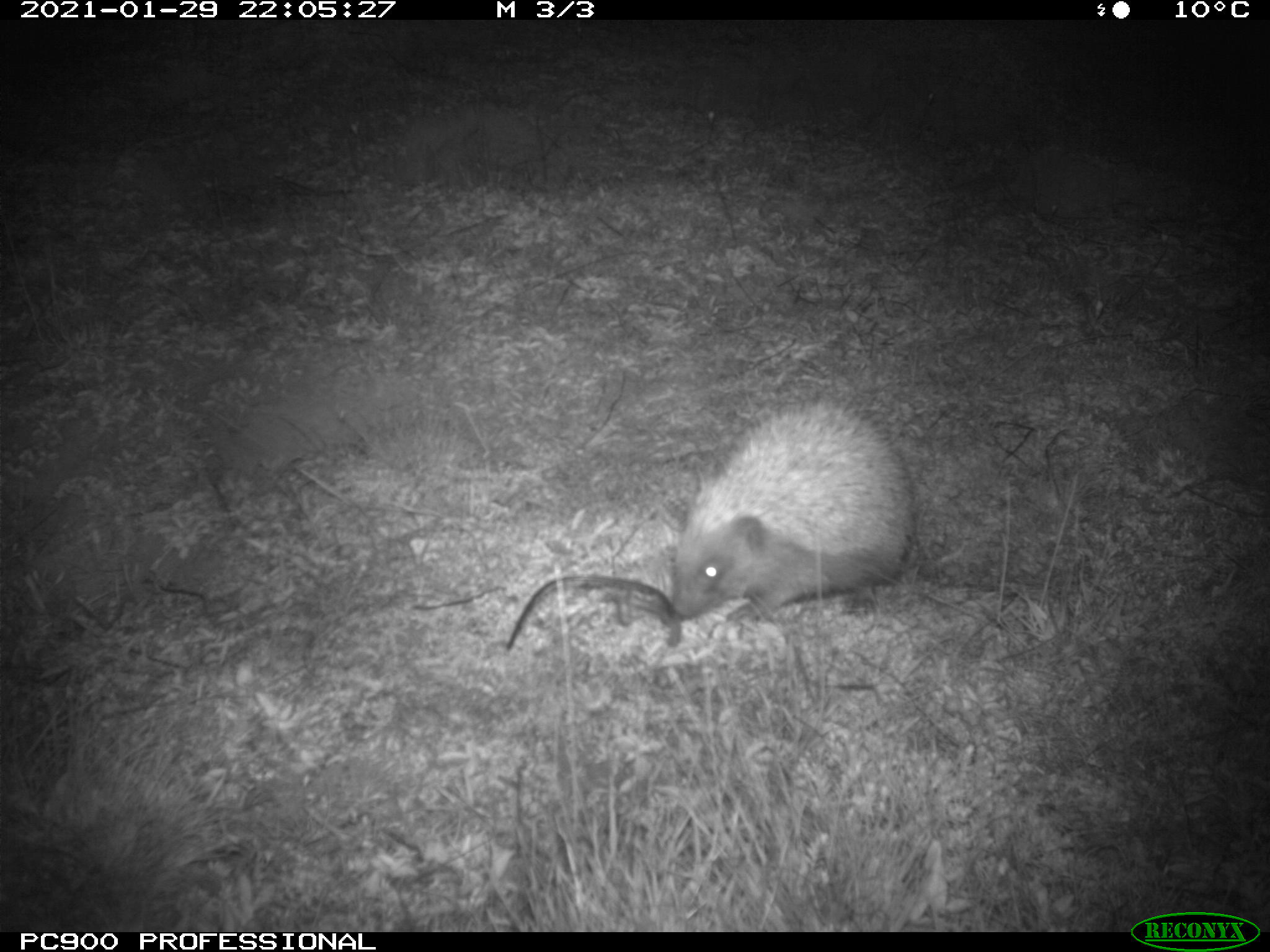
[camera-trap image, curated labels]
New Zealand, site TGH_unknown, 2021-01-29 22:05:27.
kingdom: Animalia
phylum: Chordata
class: Mammalia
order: Eulipotyphla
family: Erinaceidae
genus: Erinaceus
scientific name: Erinaceus europaeus europaeus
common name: european hedgehog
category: hedgehog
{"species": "hedgehog (european hedgehog) (Erinaceus europaeus europaeus)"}